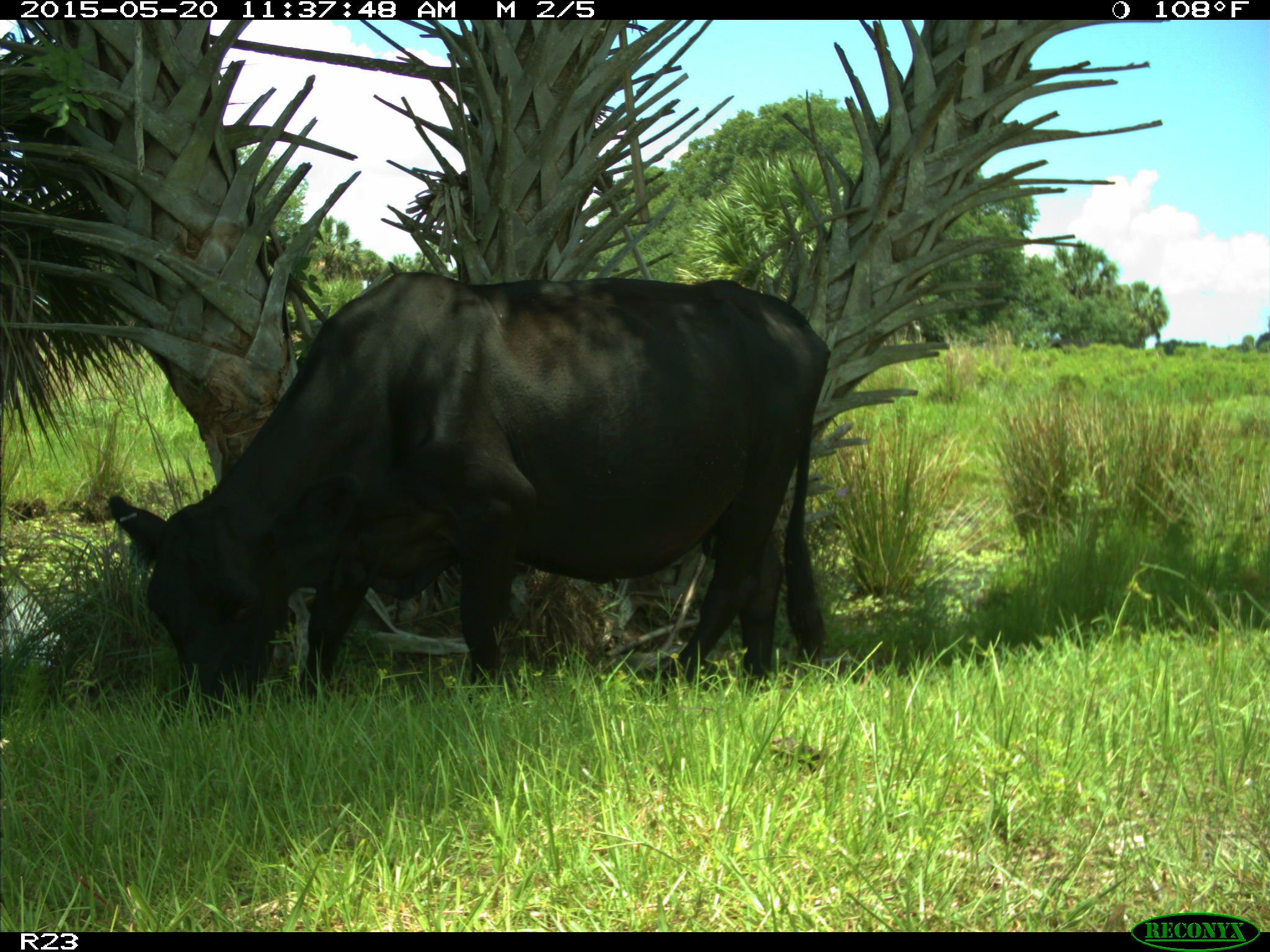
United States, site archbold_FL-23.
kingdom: Animalia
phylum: Chordata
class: Mammalia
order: Artiodactyla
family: Suidae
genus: Sus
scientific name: Sus scrofa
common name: wild boar